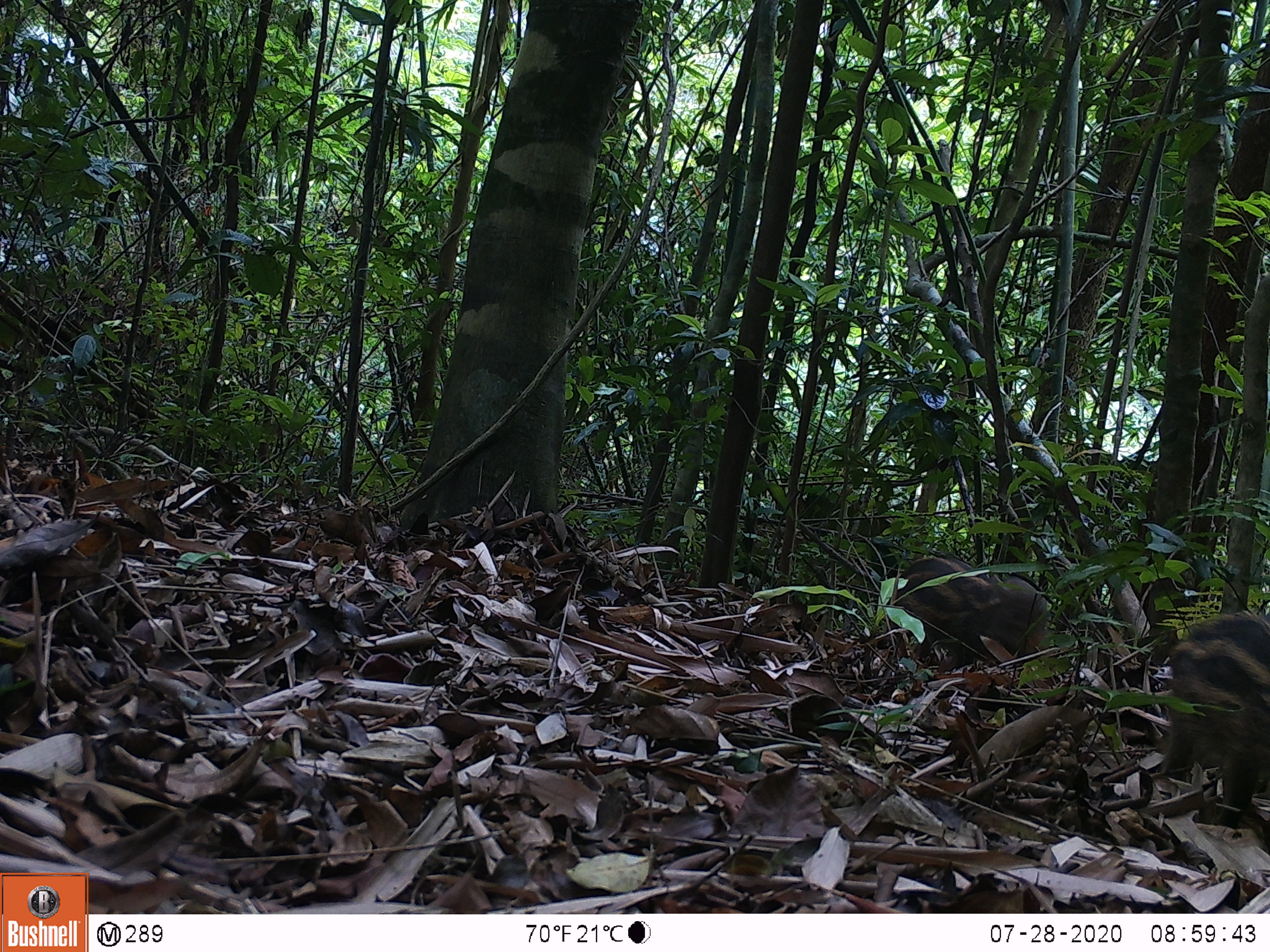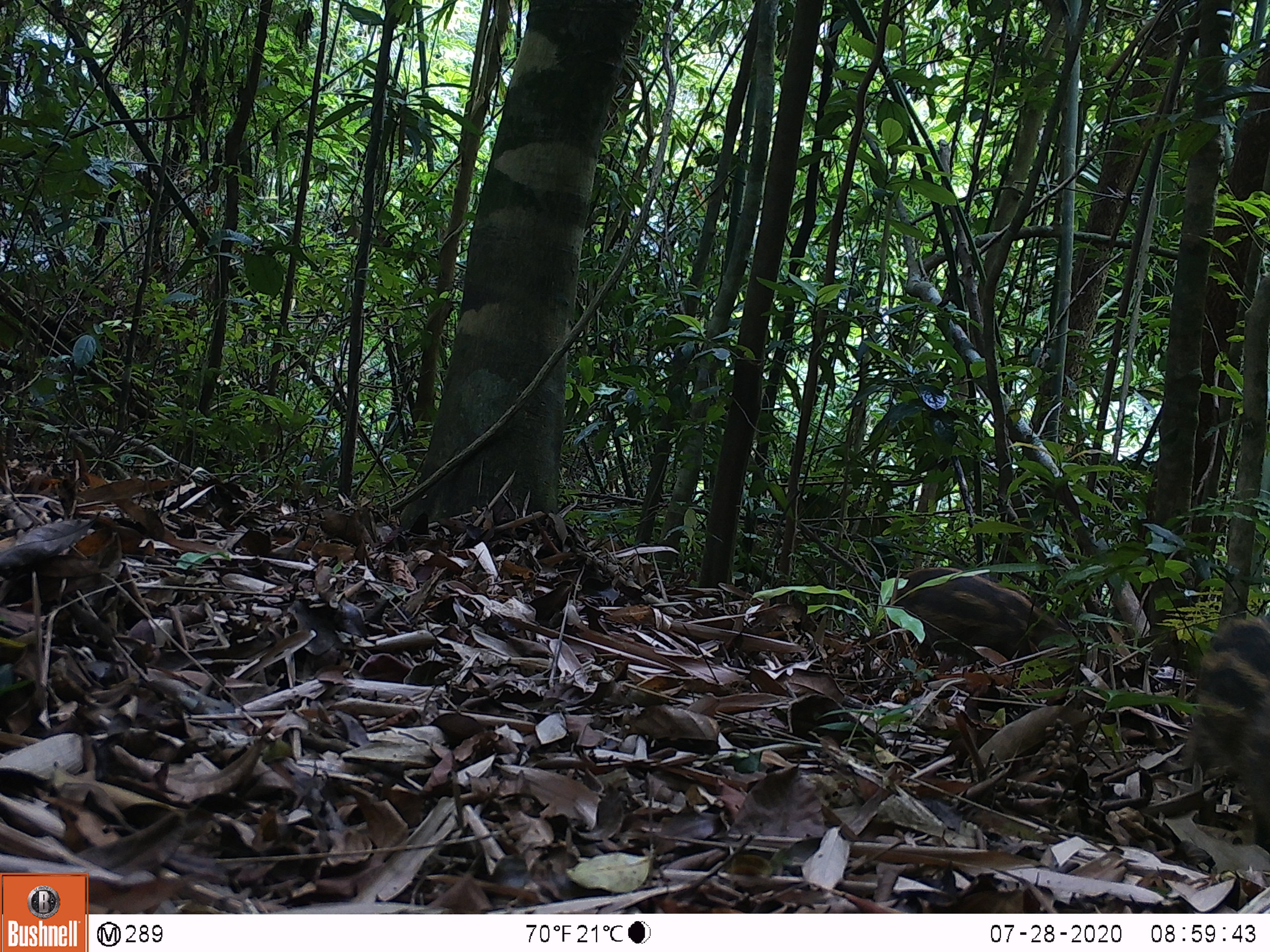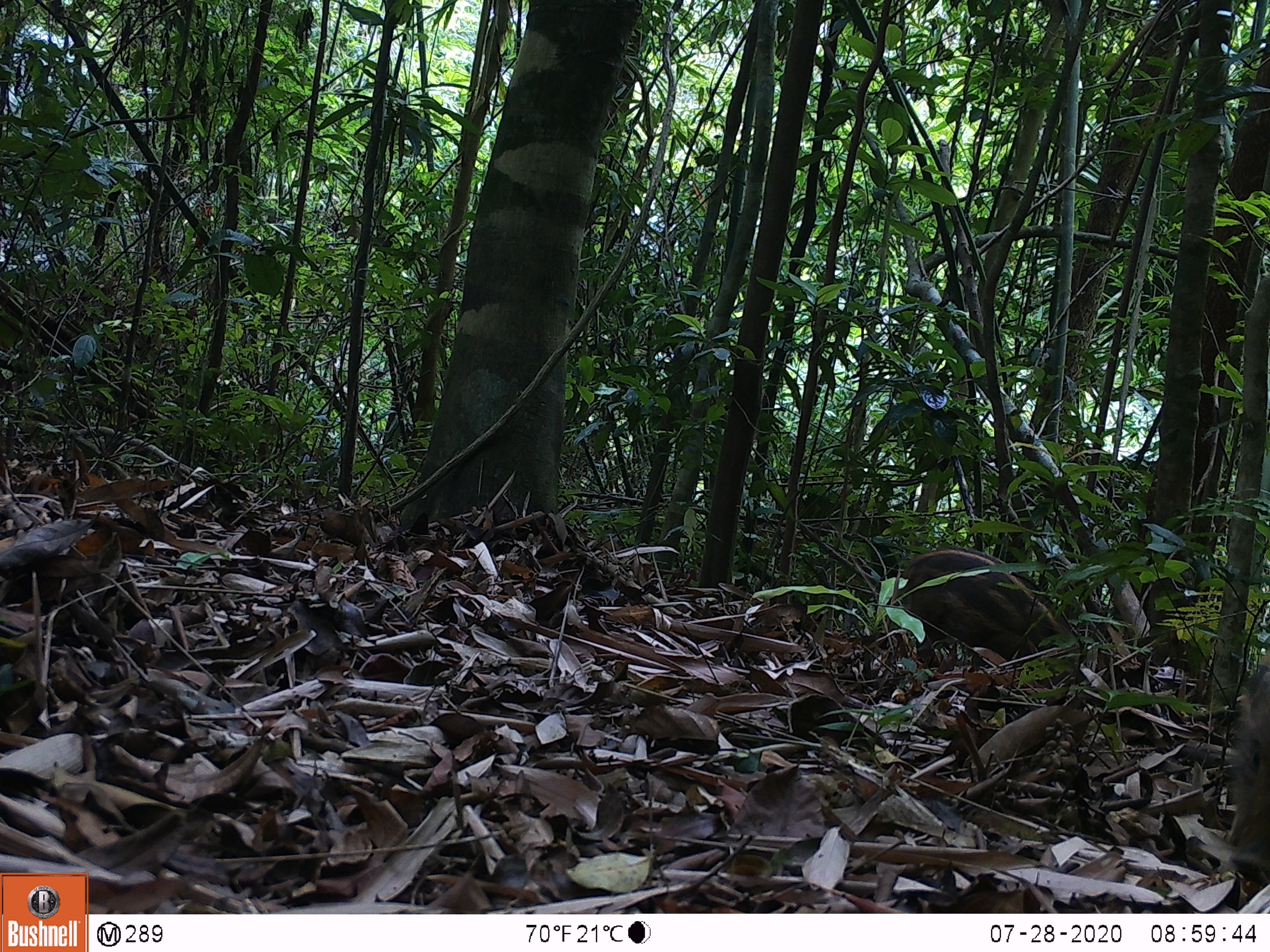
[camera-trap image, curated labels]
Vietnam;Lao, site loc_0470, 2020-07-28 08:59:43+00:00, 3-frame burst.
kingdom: Animalia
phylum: Chordata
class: Mammalia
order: Artiodactyla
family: Suidae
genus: Sus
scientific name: Sus scrofa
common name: eurasian wild pig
Eurasian wild pig (Sus scrofa). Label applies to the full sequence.